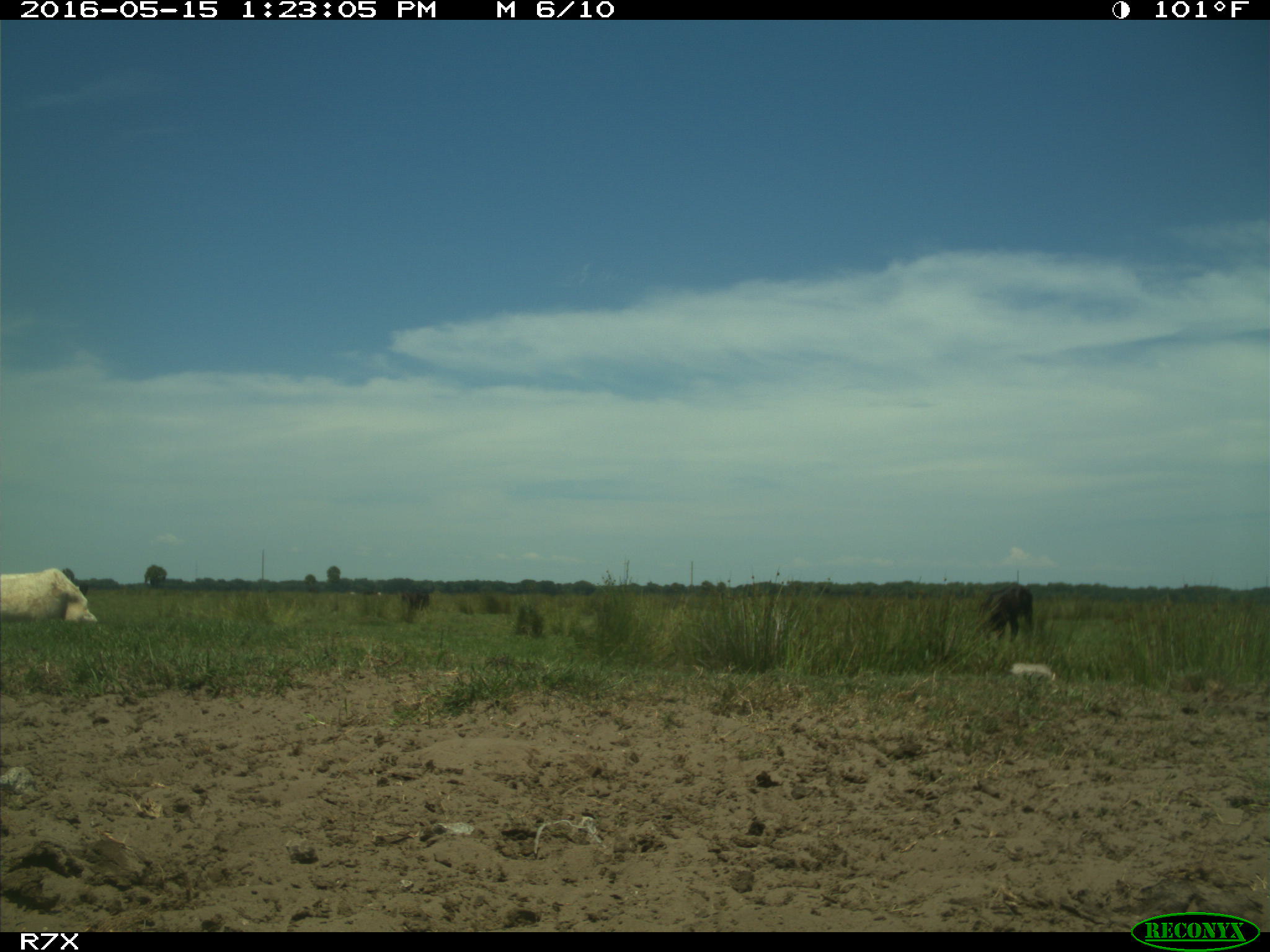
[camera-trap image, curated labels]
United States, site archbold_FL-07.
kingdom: Animalia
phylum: Chordata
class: Mammalia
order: Artiodactyla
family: Bovidae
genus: Bos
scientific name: Bos taurus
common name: domestic cow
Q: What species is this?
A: Bos taurus (domestic cow).